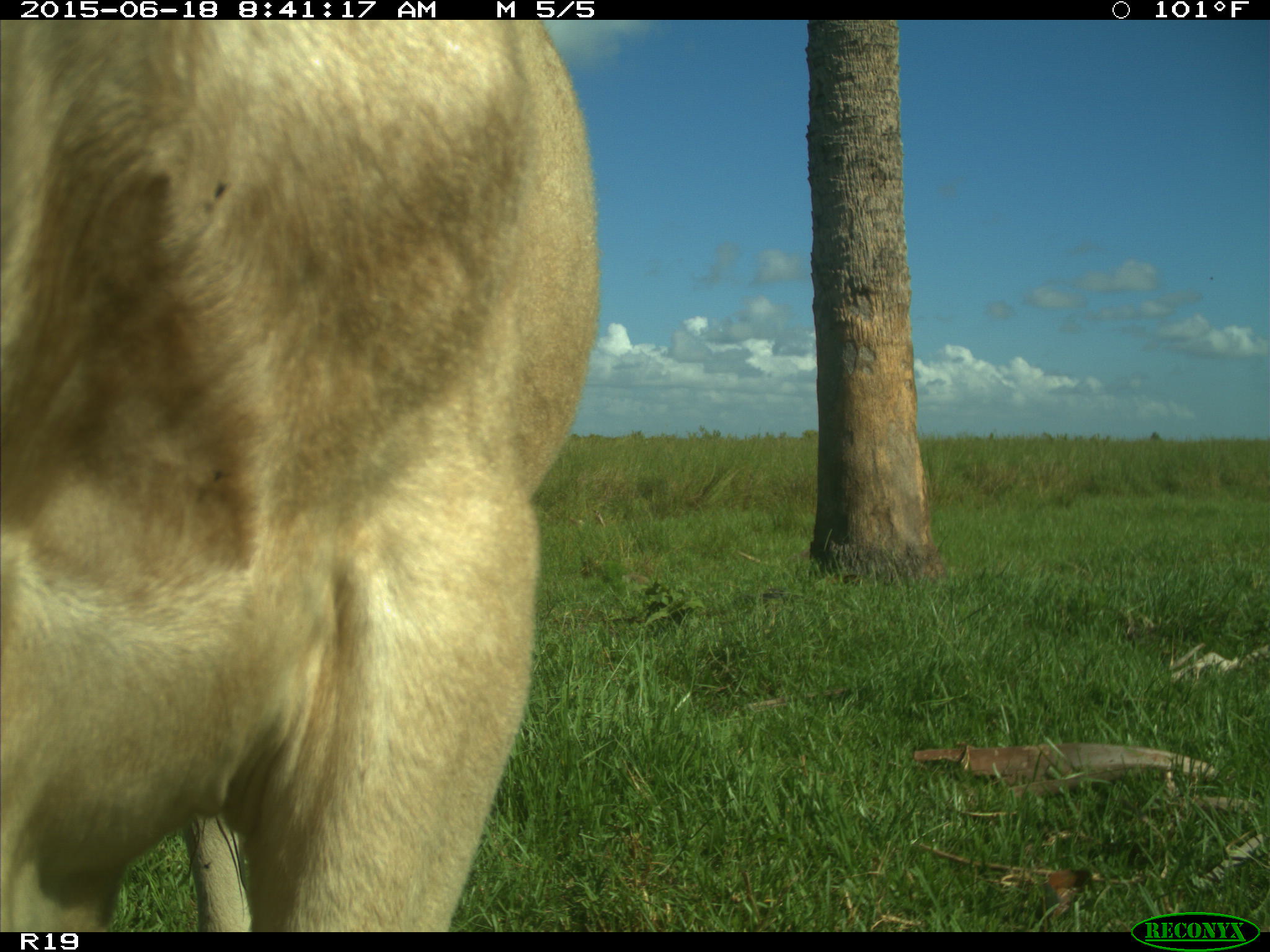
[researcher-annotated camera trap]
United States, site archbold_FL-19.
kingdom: Animalia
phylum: Chordata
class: Mammalia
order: Artiodactyla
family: Bovidae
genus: Bos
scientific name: Bos taurus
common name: domestic cow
Bos taurus (domestic cow).